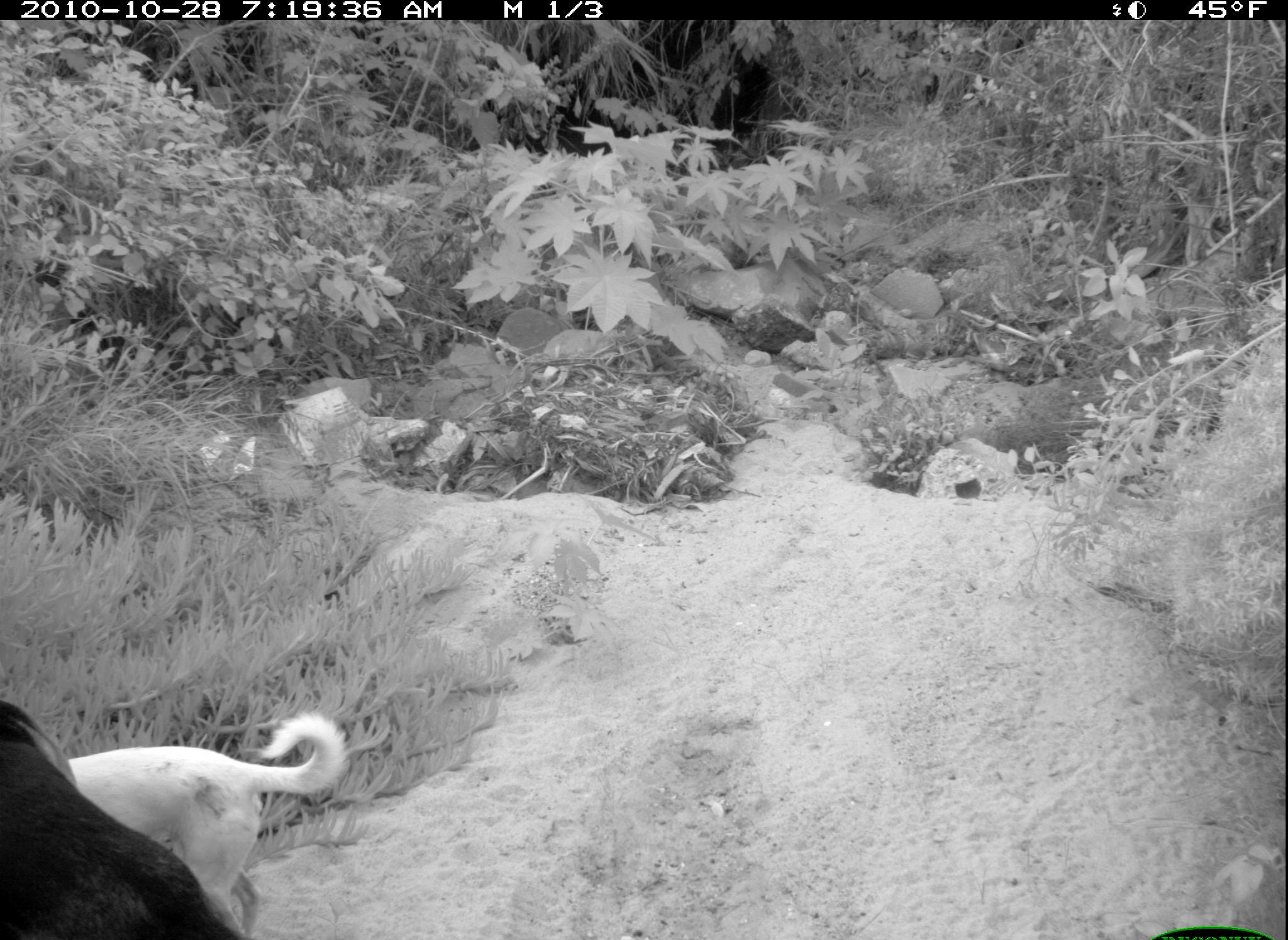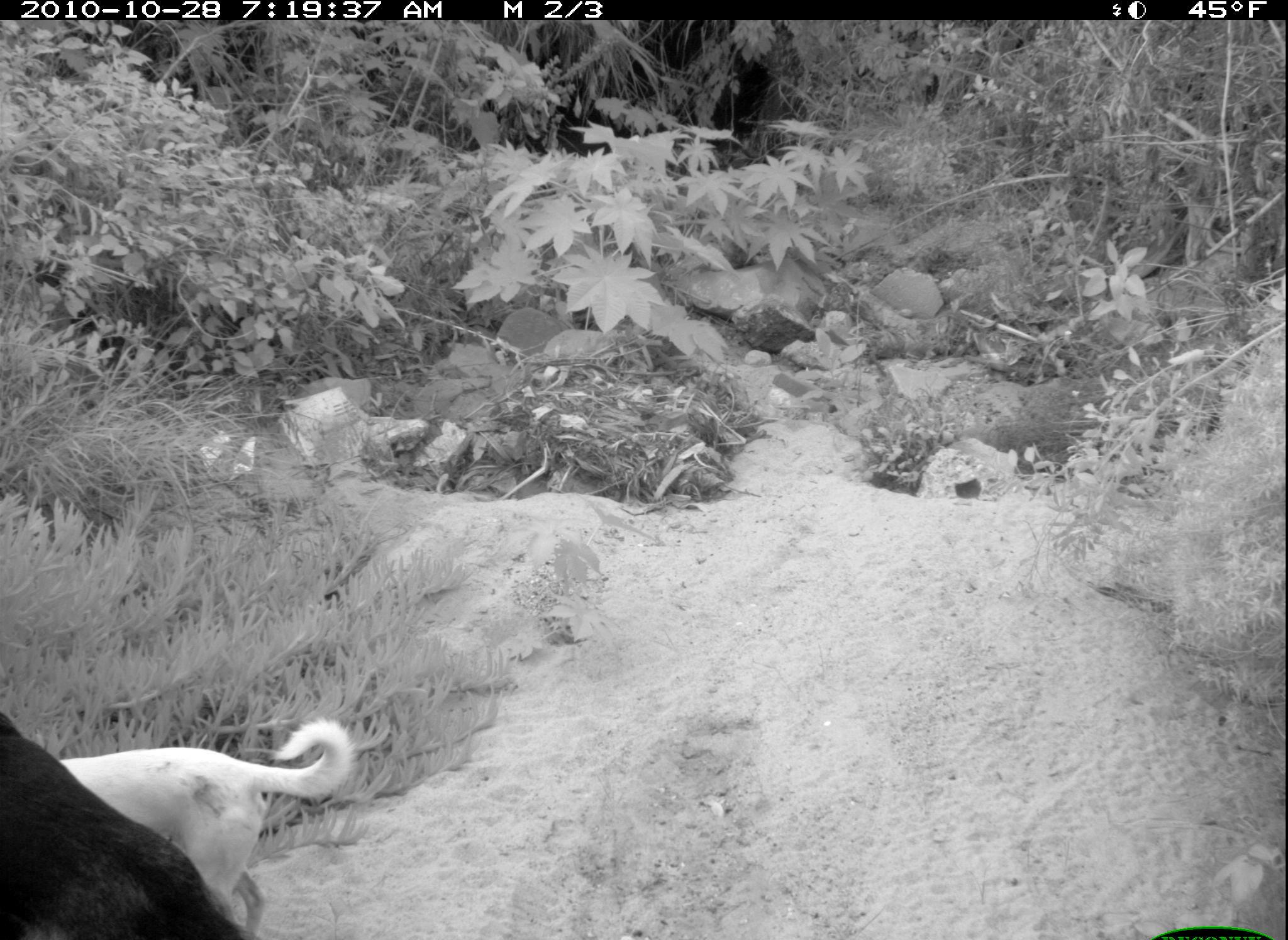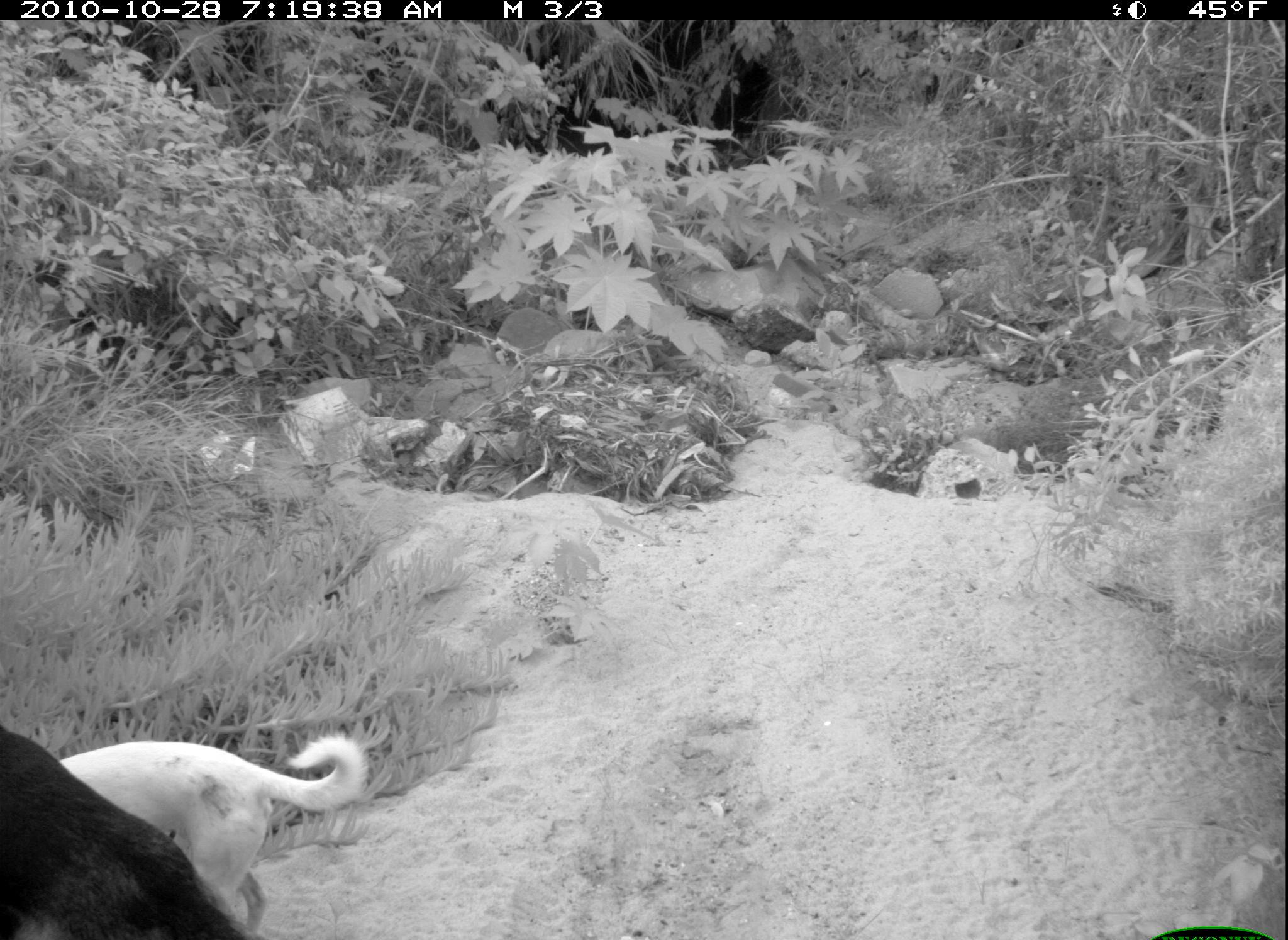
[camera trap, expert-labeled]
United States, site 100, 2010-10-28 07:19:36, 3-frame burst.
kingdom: Animalia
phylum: Chordata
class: Mammalia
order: Carnivora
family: Canidae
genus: Canis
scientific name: Canis familiaris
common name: domestic dog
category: dog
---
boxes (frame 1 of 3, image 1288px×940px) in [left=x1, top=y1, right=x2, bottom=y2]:
dog: [left=42, top=712, right=354, bottom=940]; [left=3, top=688, right=240, bottom=931]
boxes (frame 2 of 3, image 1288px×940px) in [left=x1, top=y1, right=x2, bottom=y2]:
dog: [left=50, top=717, right=370, bottom=940]; [left=0, top=698, right=255, bottom=940]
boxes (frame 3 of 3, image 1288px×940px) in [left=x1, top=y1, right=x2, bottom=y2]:
dog: [left=34, top=723, right=378, bottom=940]; [left=3, top=702, right=258, bottom=937]